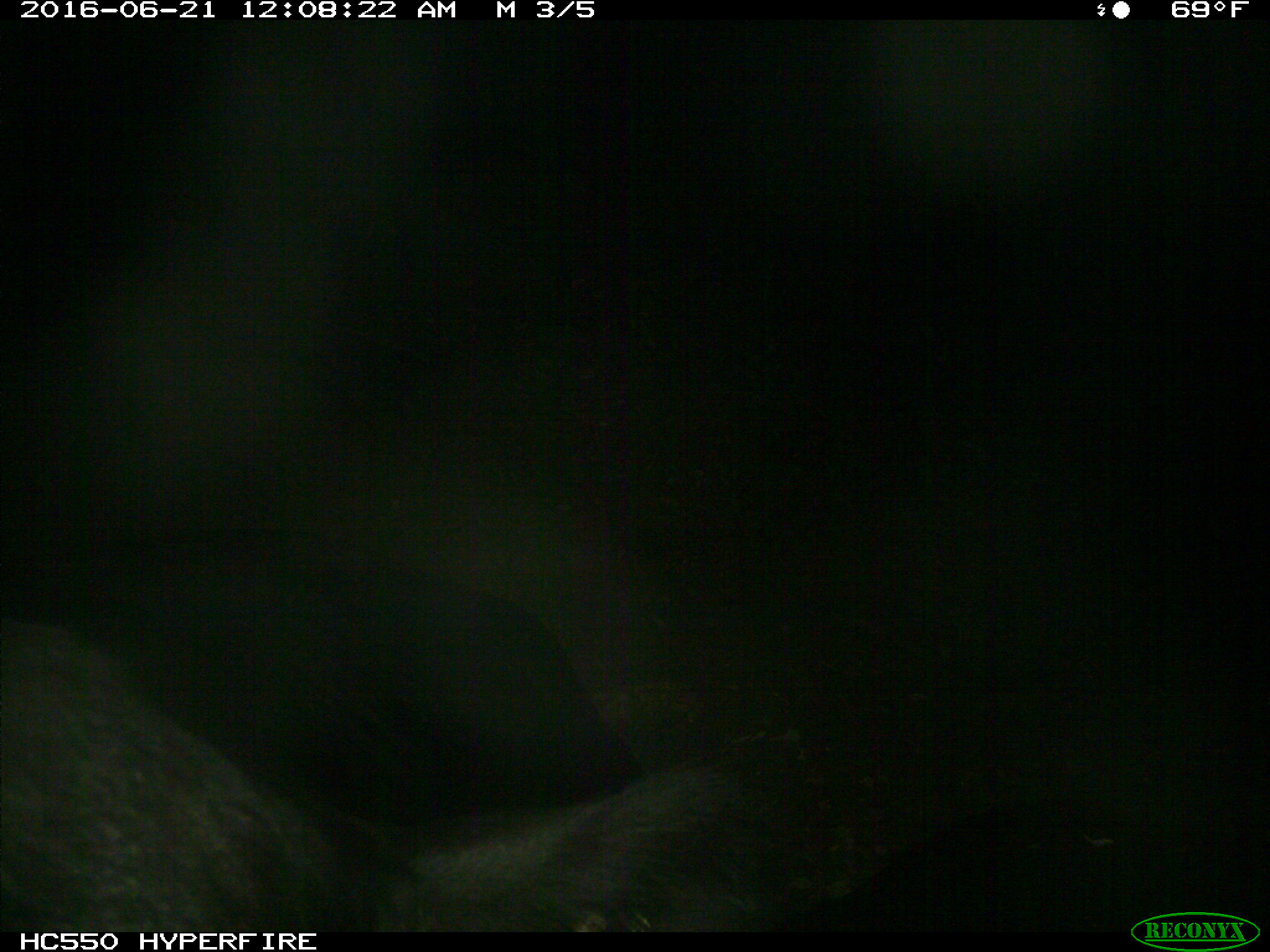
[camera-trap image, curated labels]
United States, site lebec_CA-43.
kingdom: Animalia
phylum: Chordata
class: Mammalia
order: Artiodactyla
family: Bovidae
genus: Bos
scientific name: Bos taurus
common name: domestic cow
Bos taurus (domestic cow).